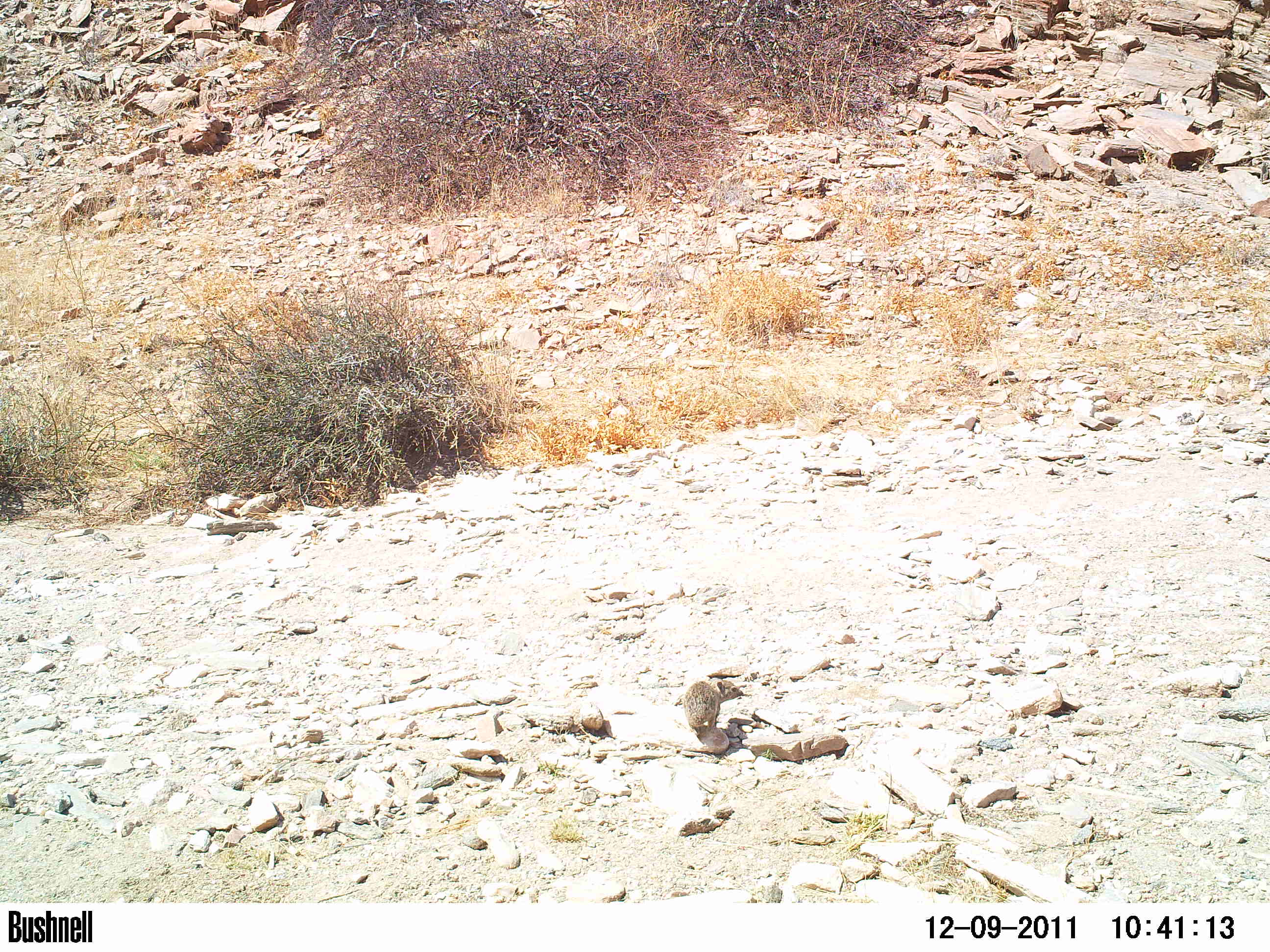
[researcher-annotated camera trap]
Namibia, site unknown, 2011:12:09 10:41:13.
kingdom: Animalia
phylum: Chordata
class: Mammalia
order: Hyracoidea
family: Procaviidae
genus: Procavia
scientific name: Procavia capensis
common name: rock hyrax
Procavia capensis (rock hyrax).